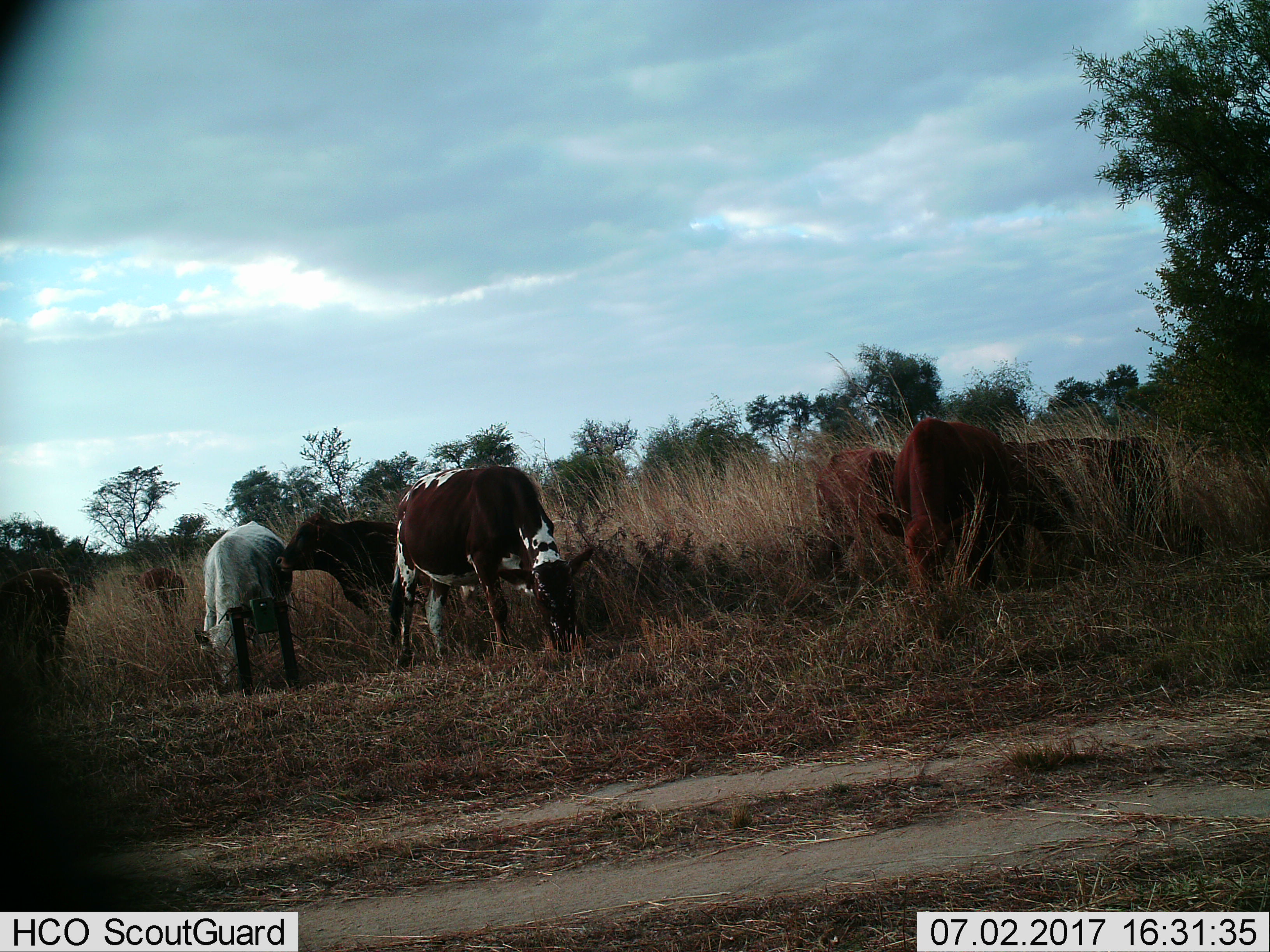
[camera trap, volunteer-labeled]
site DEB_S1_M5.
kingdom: Animalia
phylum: Chordata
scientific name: Vertebrata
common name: domestic animal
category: domesticanimal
Domesticanimal (domestic animal) (Vertebrata), count 8. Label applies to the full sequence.